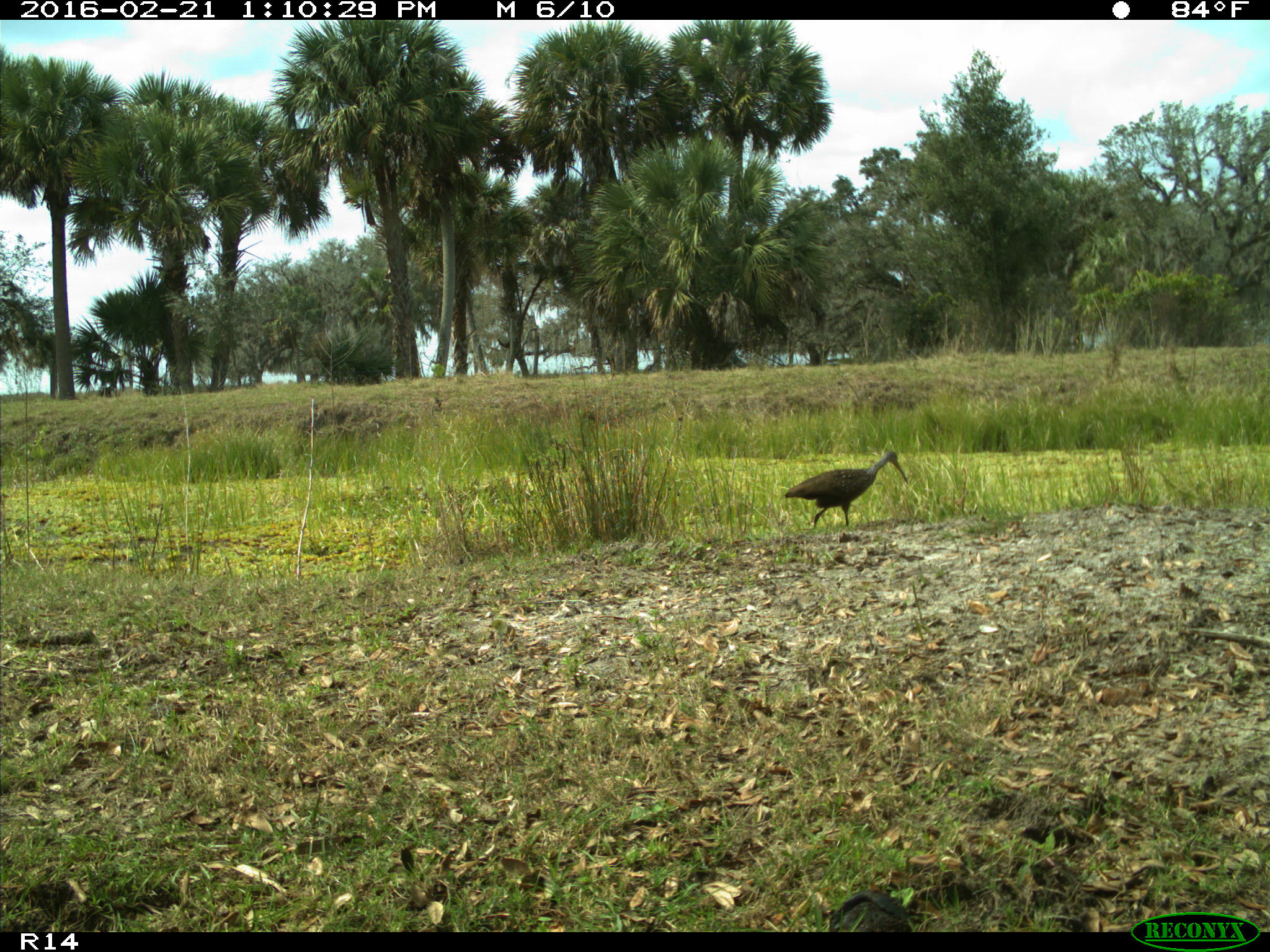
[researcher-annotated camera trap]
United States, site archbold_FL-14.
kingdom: Animalia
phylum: Chordata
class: Aves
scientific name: Aves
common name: birds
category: unidentified bird